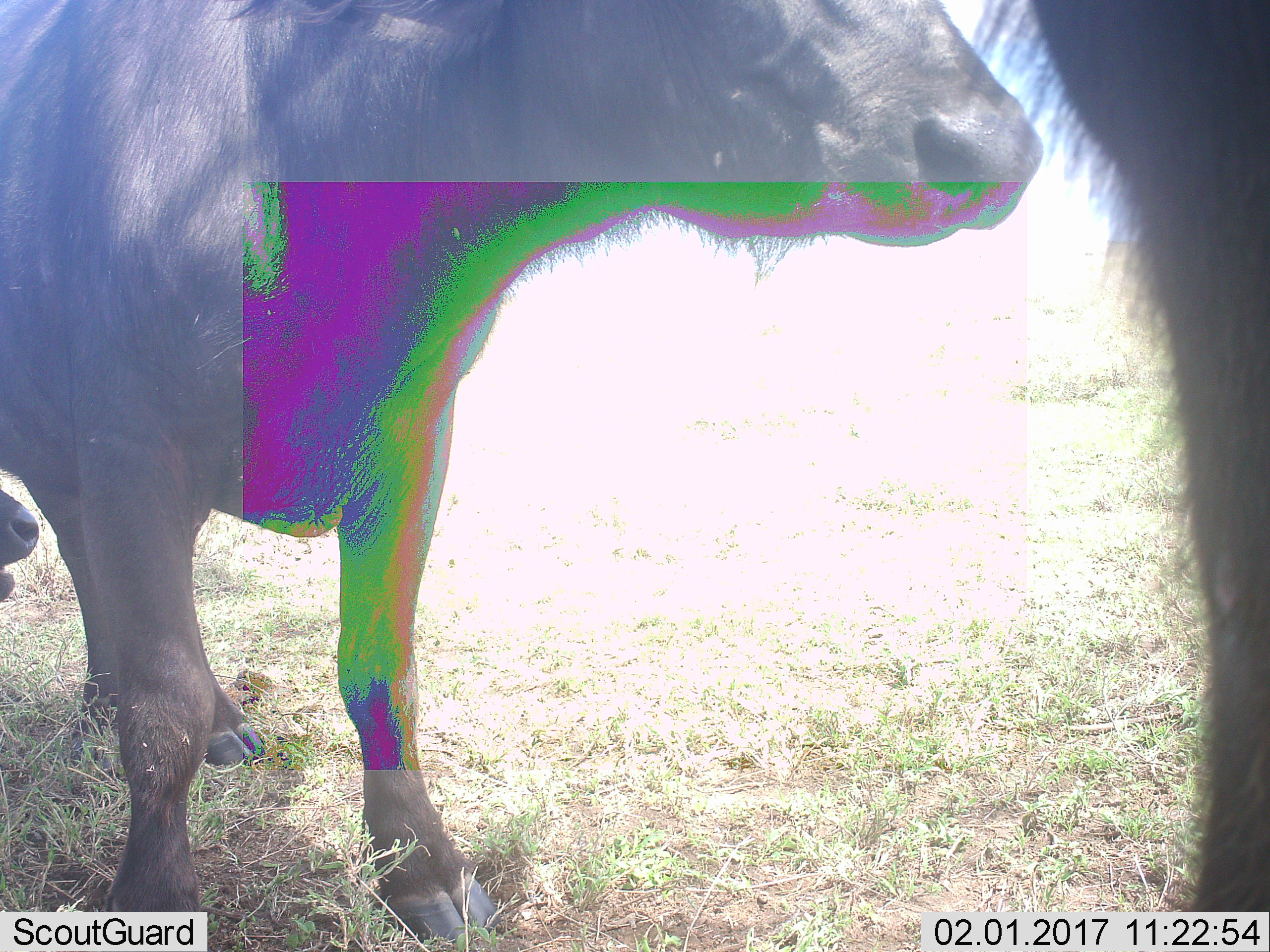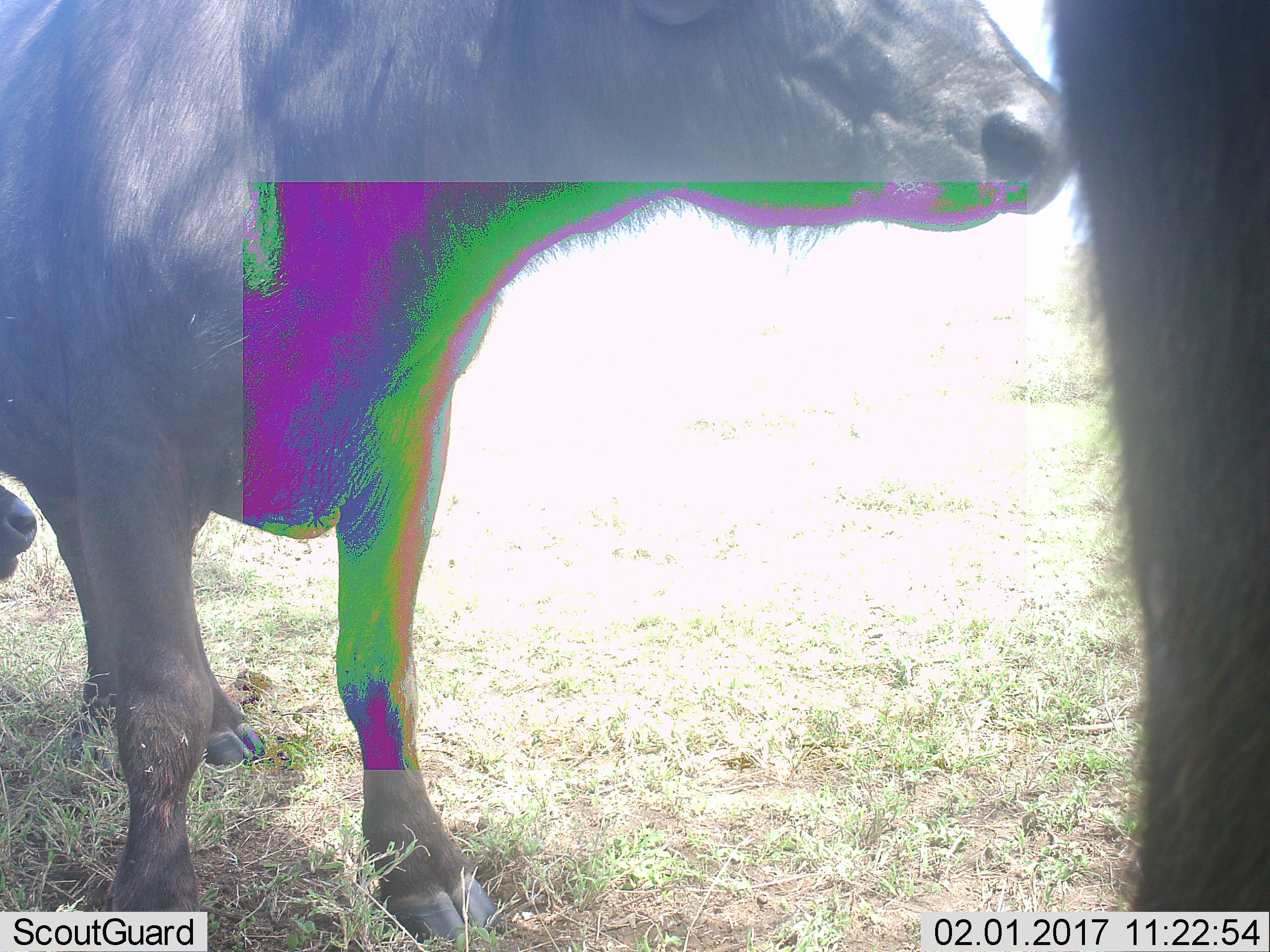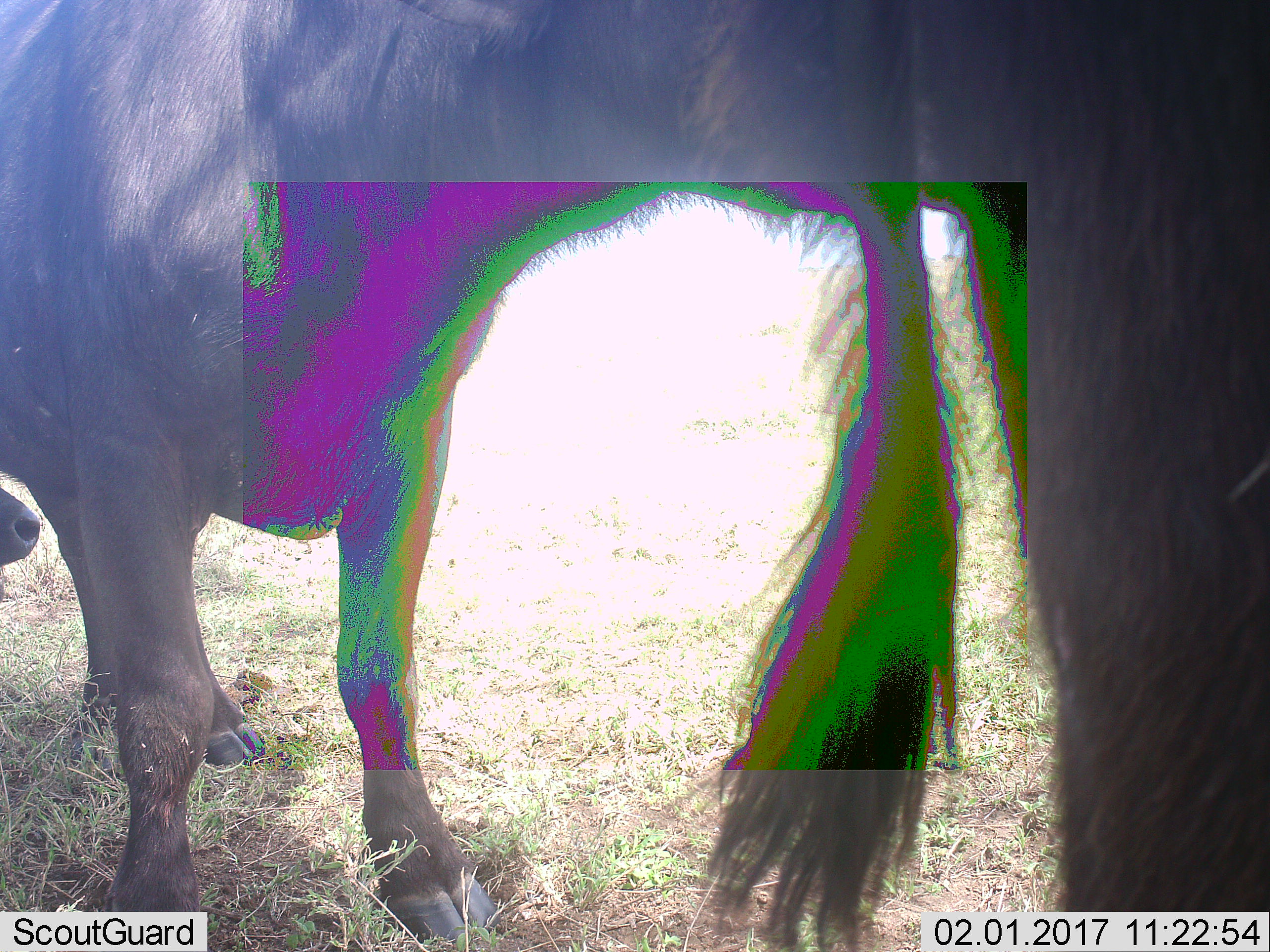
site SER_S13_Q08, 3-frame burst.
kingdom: Animalia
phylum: Chordata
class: Mammalia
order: Artiodactyla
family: Bovidae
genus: Syncerus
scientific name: Syncerus caffer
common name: african buffalo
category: buffalo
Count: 3.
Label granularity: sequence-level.